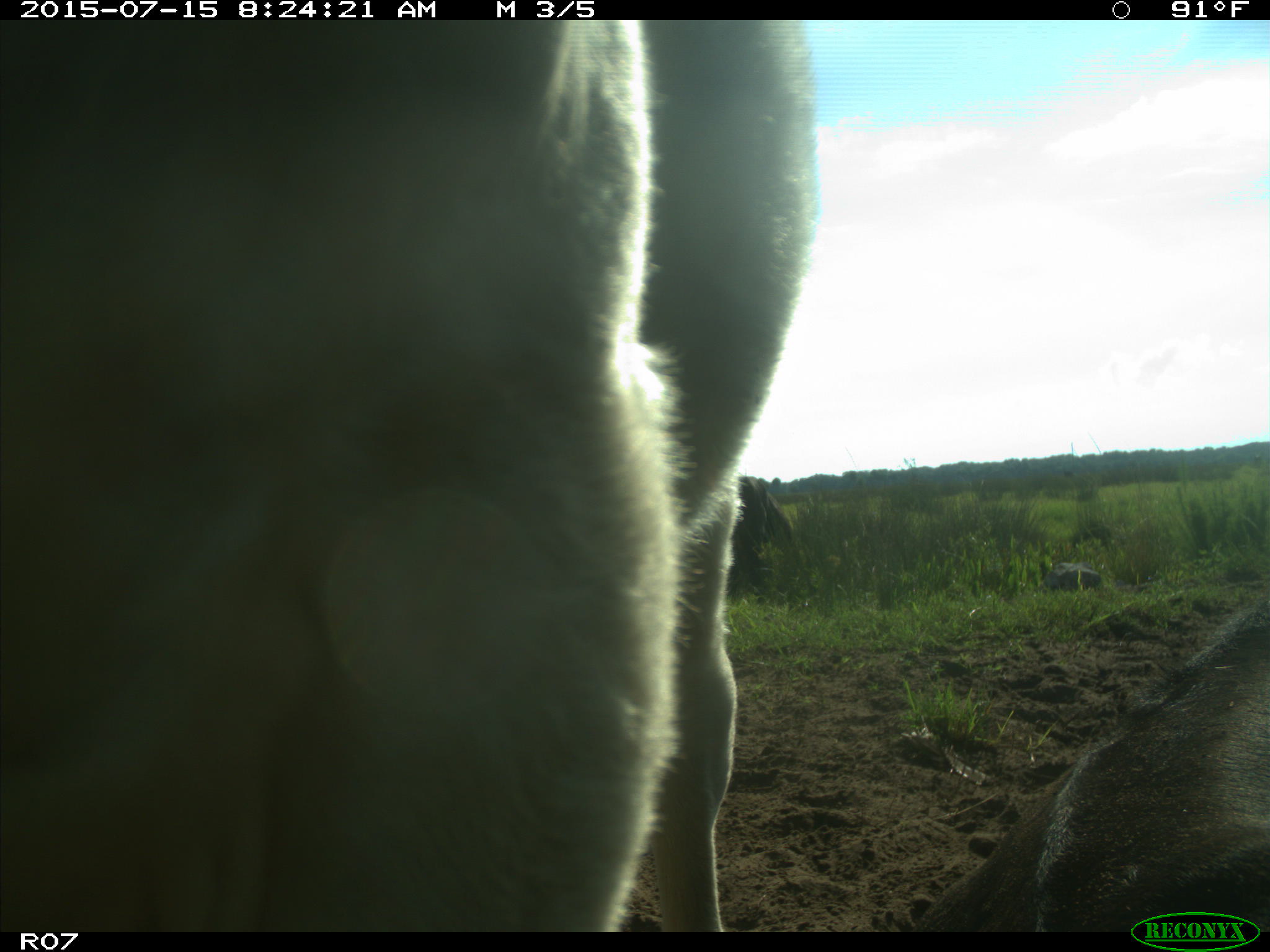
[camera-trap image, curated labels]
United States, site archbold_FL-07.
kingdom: Animalia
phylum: Chordata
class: Mammalia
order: Artiodactyla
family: Bovidae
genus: Bos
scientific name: Bos taurus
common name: domestic cow